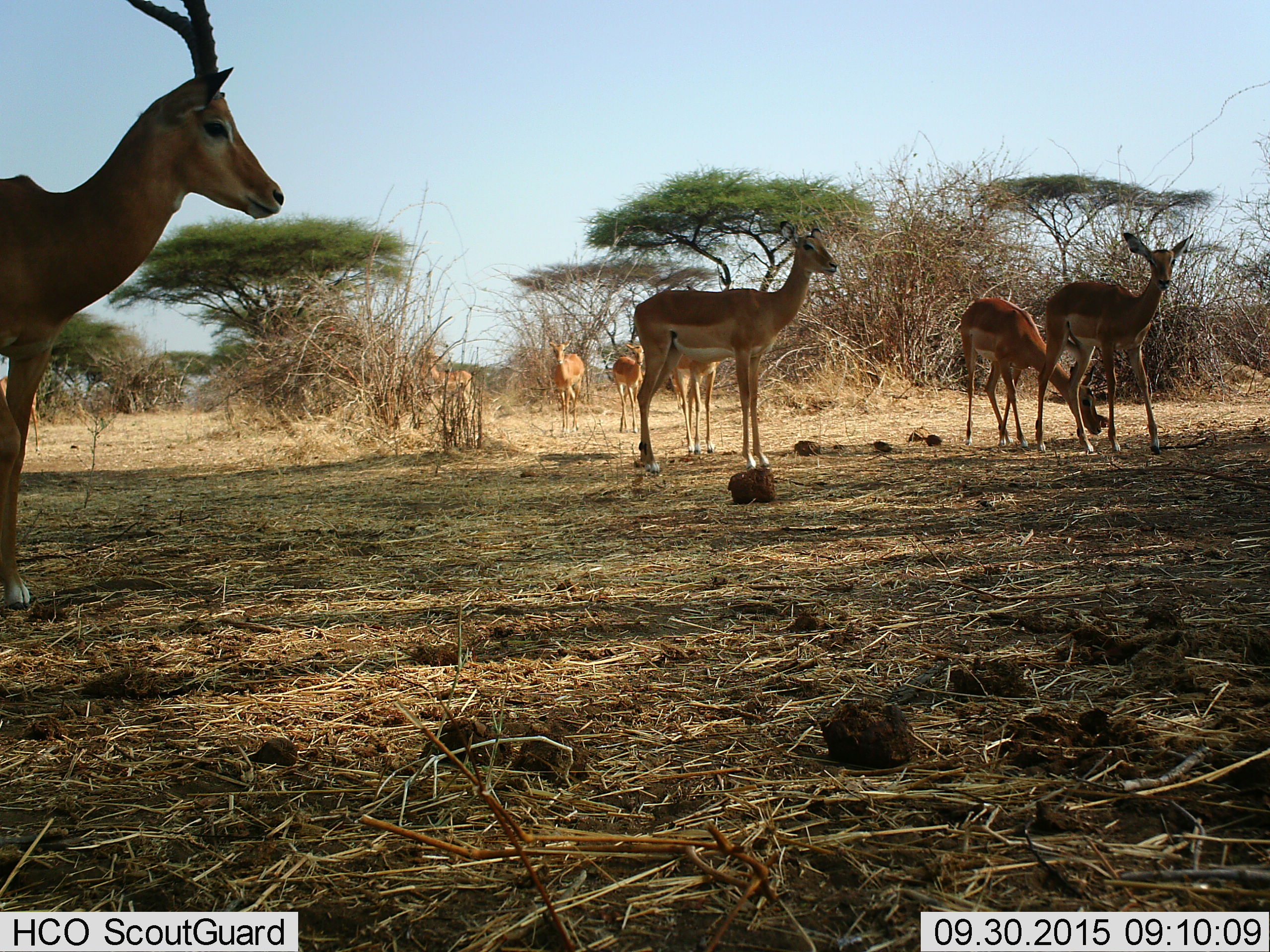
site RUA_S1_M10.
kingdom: Animalia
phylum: Chordata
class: Mammalia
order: Artiodactyla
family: Bovidae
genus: Aepyceros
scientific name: Aepyceros melampus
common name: impala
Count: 9.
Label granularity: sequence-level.